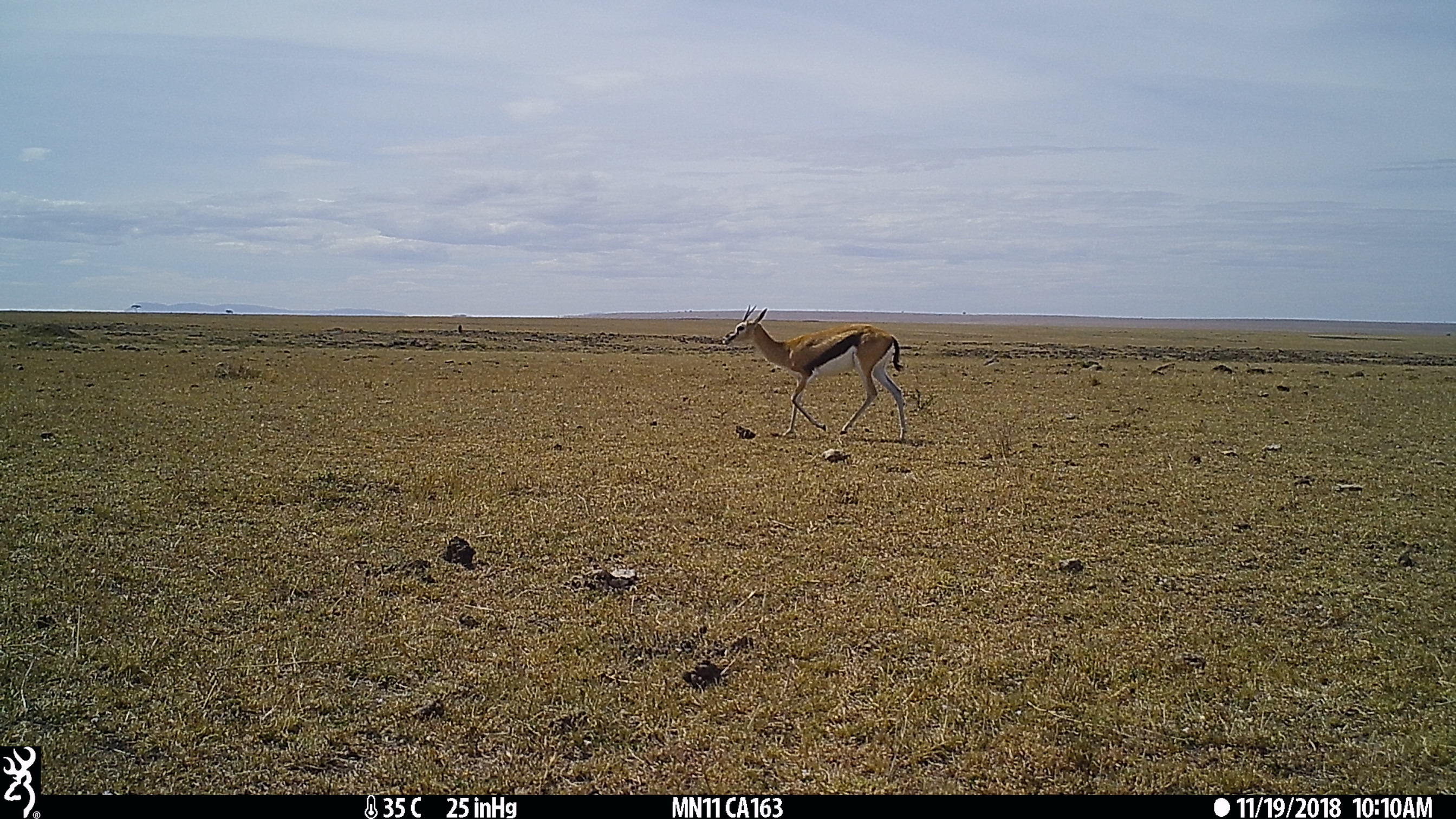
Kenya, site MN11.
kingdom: Animalia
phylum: Chordata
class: Mammalia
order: Artiodactyla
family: Bovidae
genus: Eudorcas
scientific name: Eudorcas thomsonii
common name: thomon's gazelle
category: gazelle thomsons